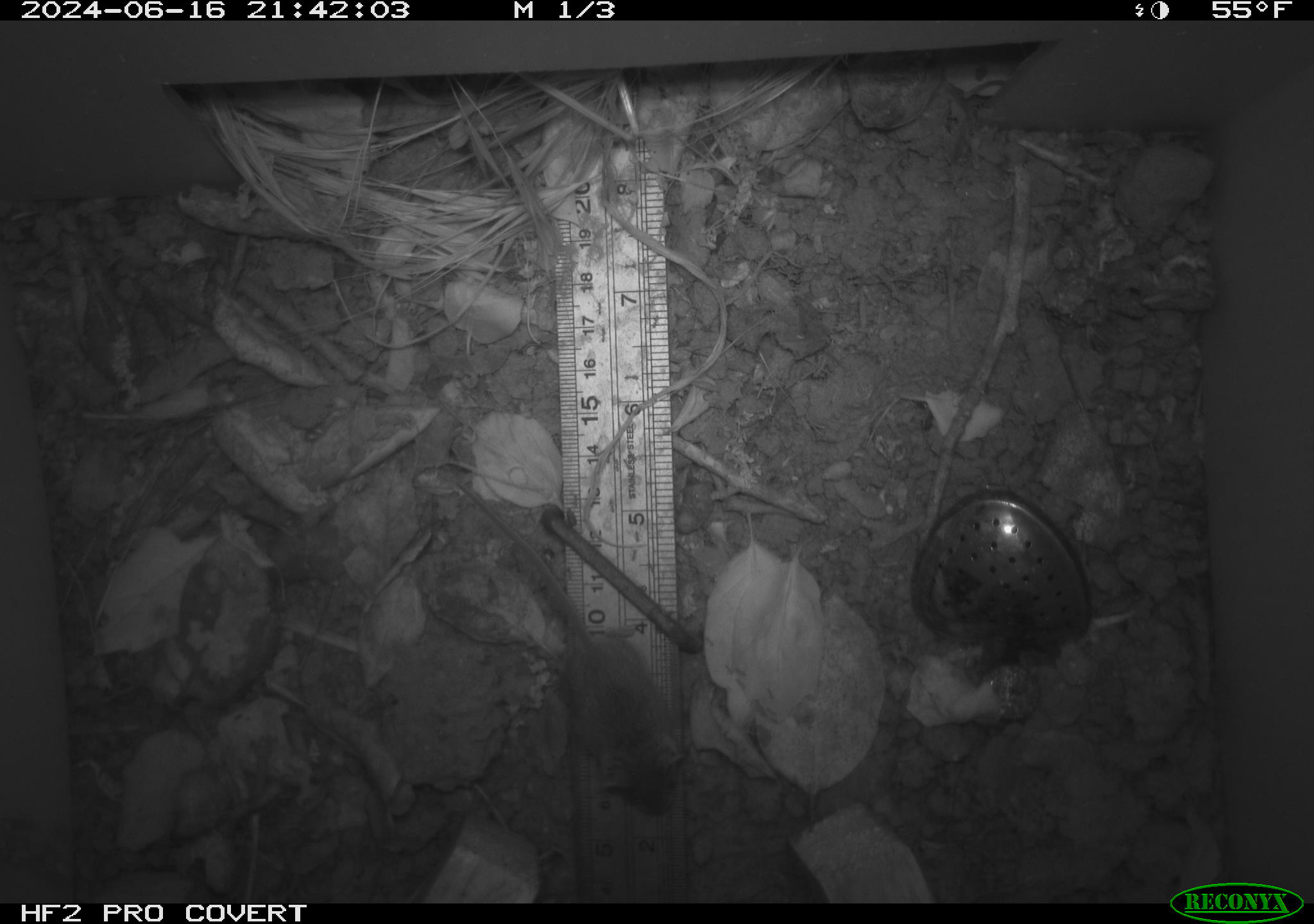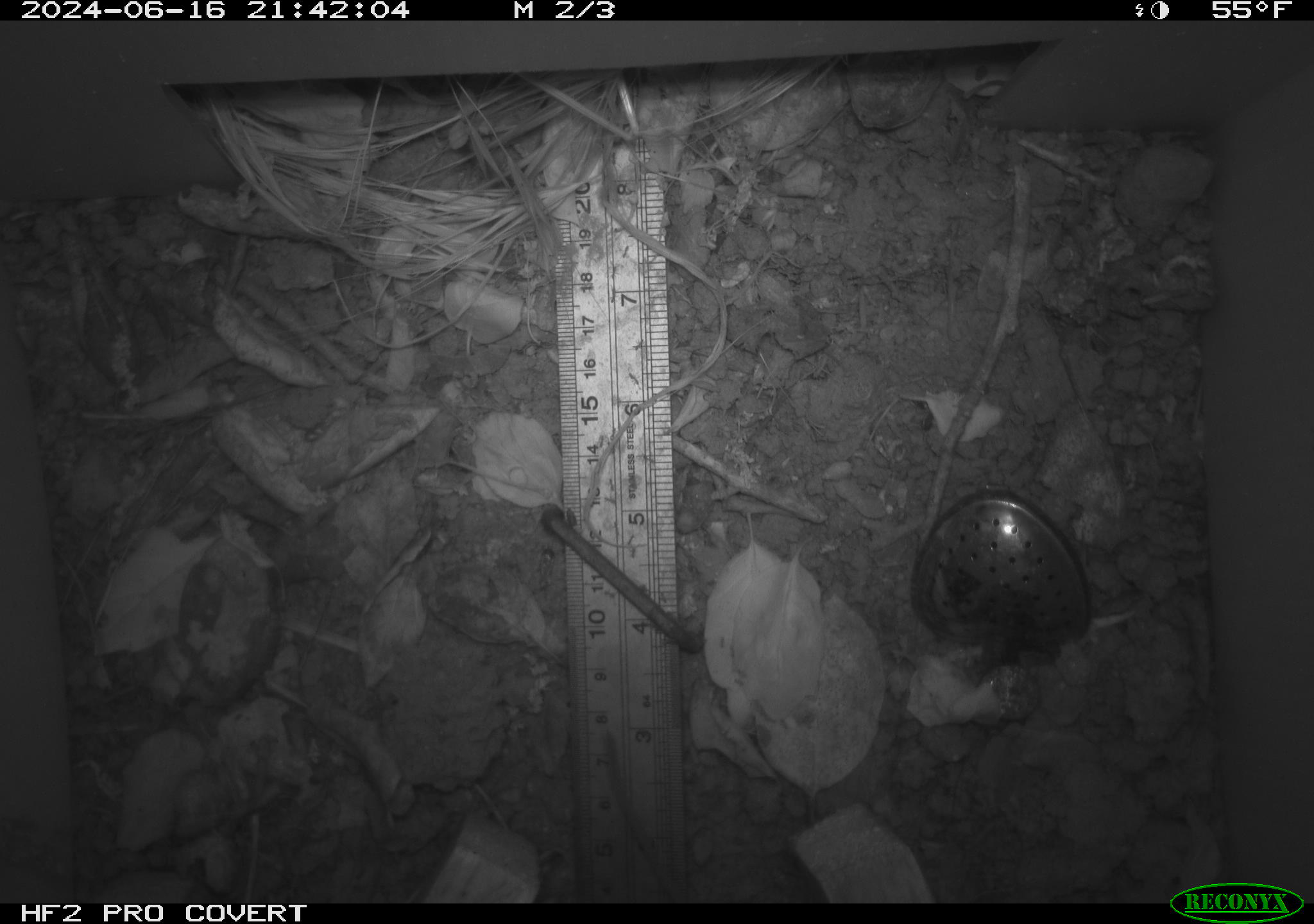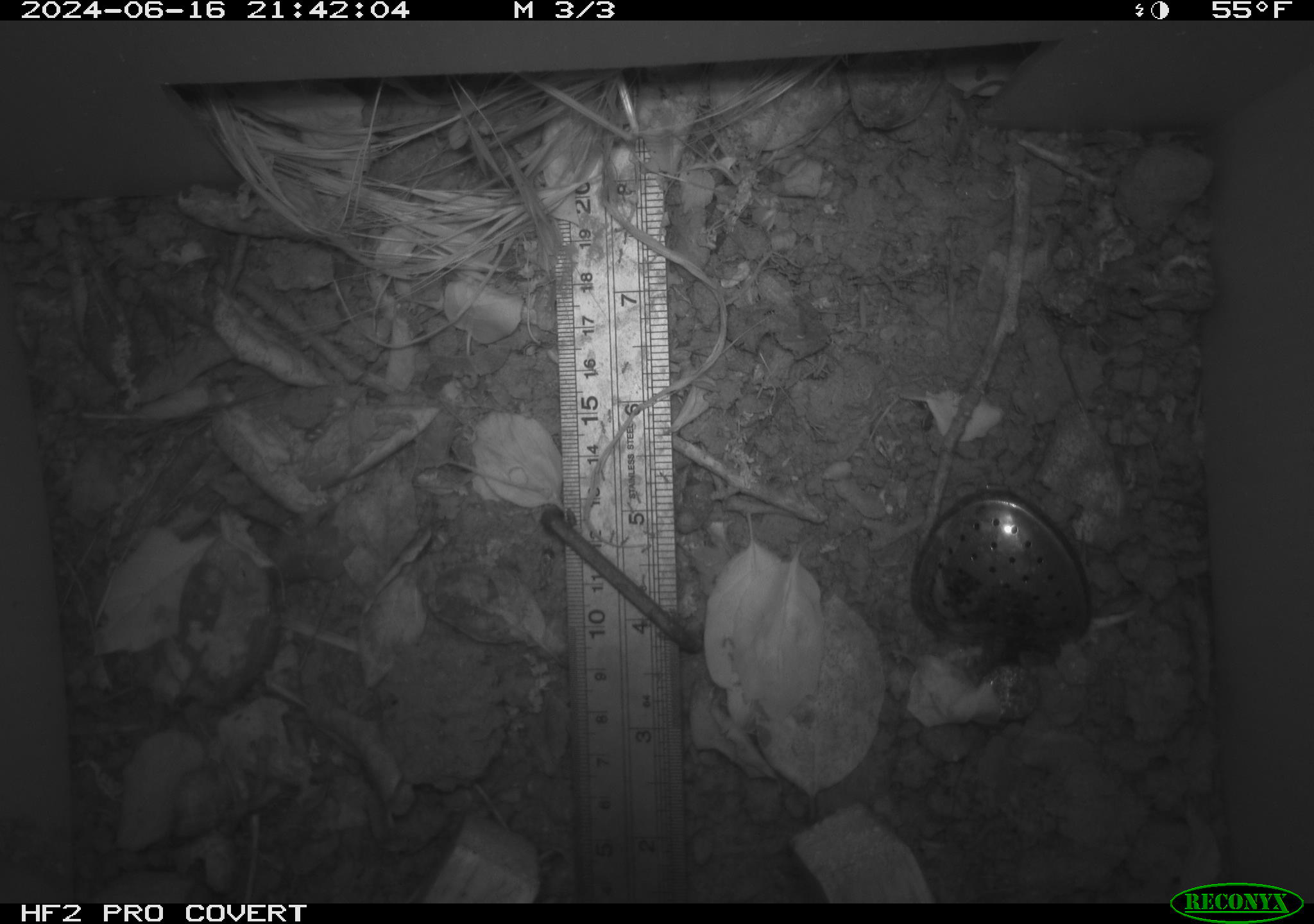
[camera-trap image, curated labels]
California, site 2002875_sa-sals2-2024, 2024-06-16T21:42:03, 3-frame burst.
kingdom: Animalia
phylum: Chordata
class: Mammalia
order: Rodentia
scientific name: Rodentia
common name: mouse species